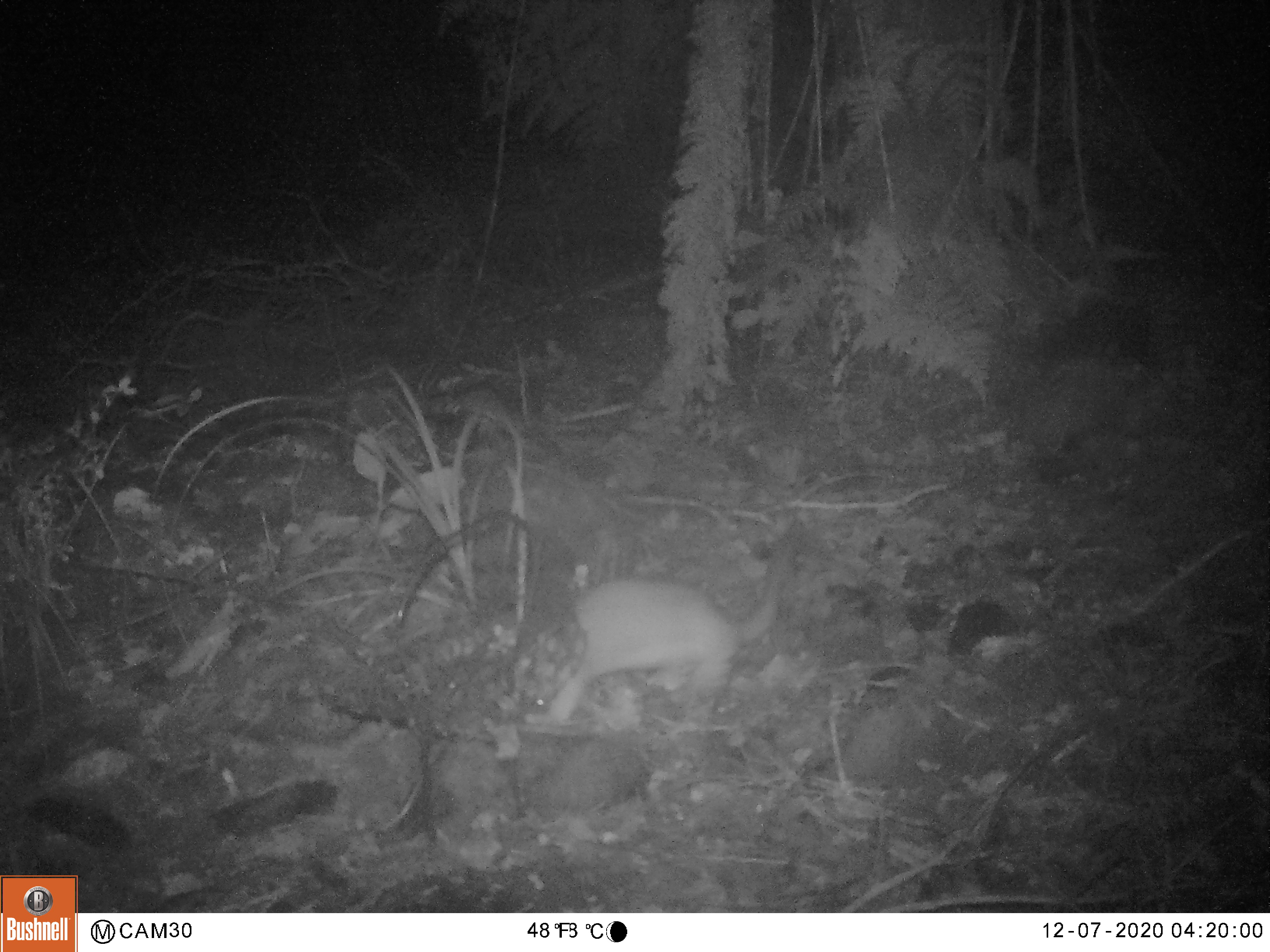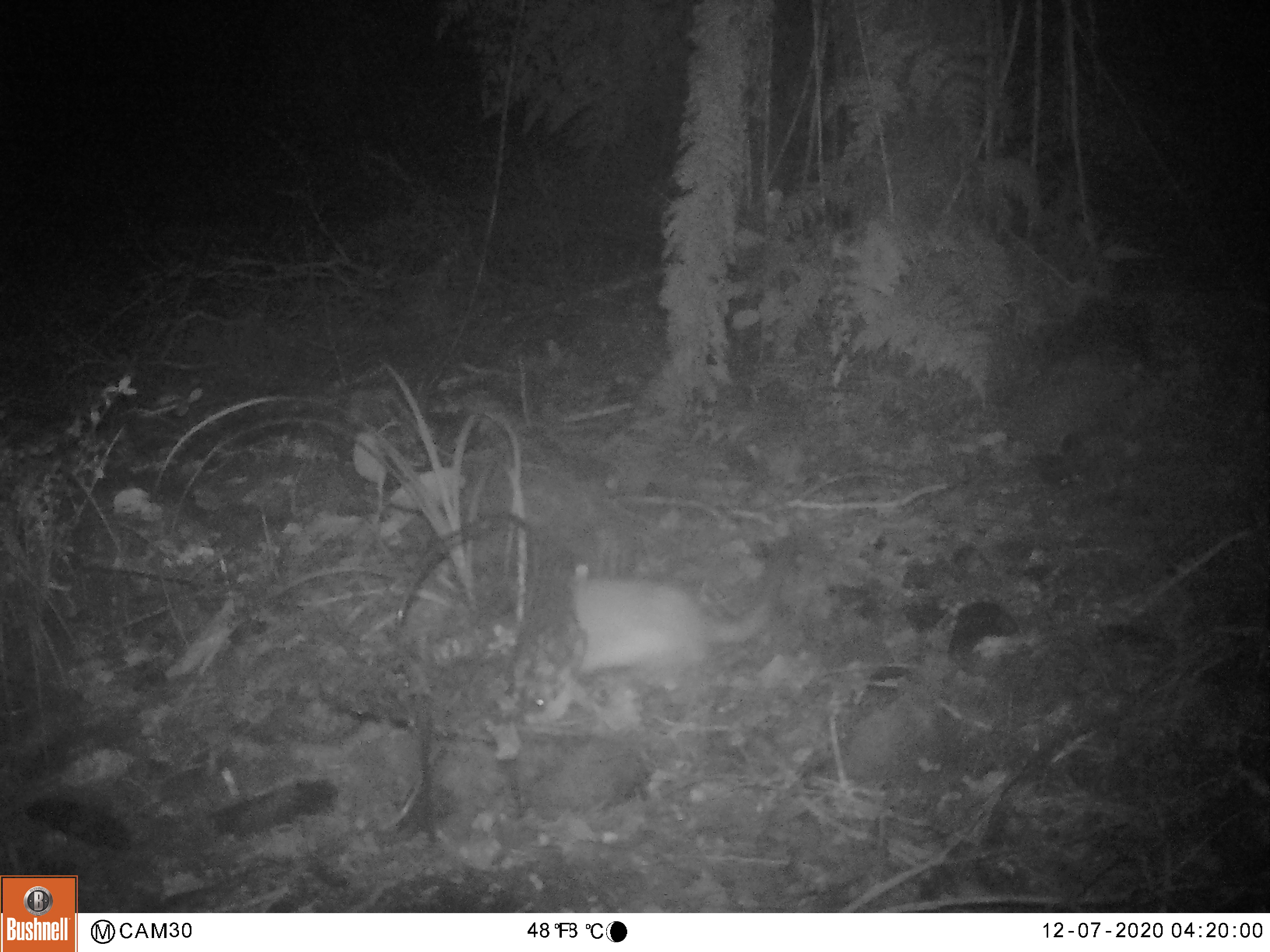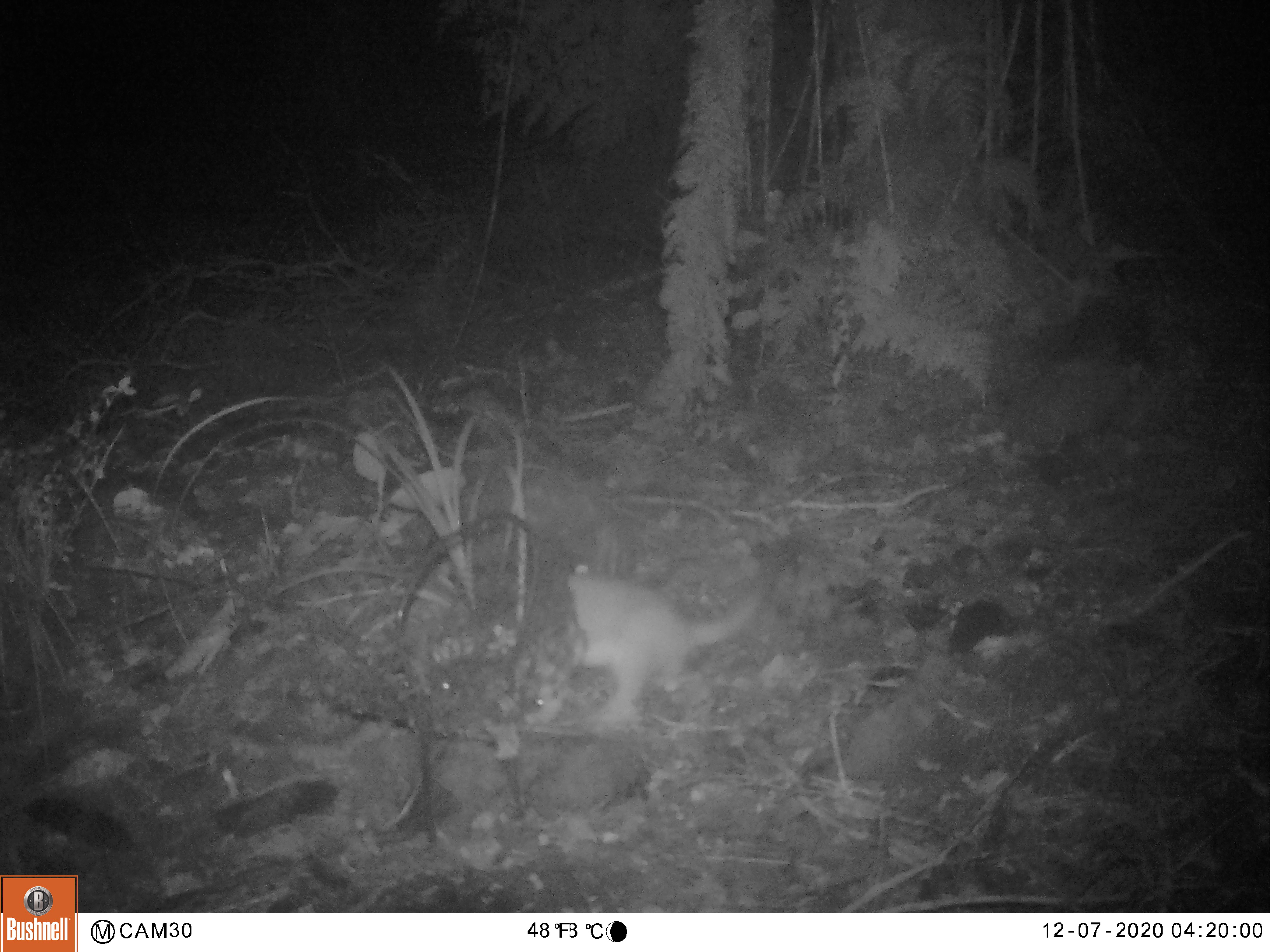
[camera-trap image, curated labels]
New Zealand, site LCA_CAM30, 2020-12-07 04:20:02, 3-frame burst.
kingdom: Animalia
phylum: Chordata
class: Mammalia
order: Carnivora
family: Mustelidae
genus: Mustela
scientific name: Mustela erminea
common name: stoat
Stoat (Mustela erminea).